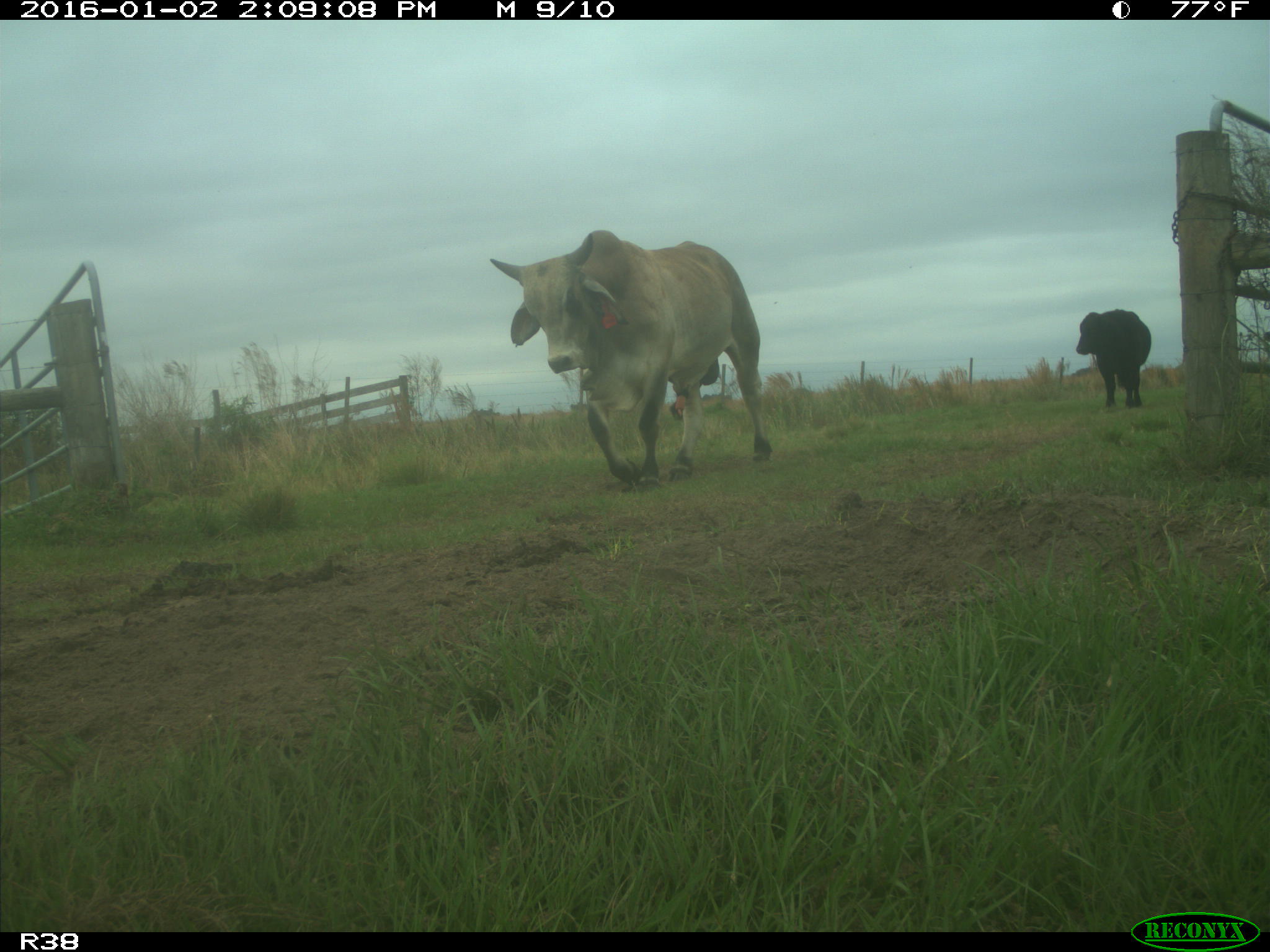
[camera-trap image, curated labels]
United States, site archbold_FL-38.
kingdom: Animalia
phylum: Chordata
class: Mammalia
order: Artiodactyla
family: Bovidae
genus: Bos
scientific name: Bos taurus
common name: domestic cow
Bos taurus (domestic cow).